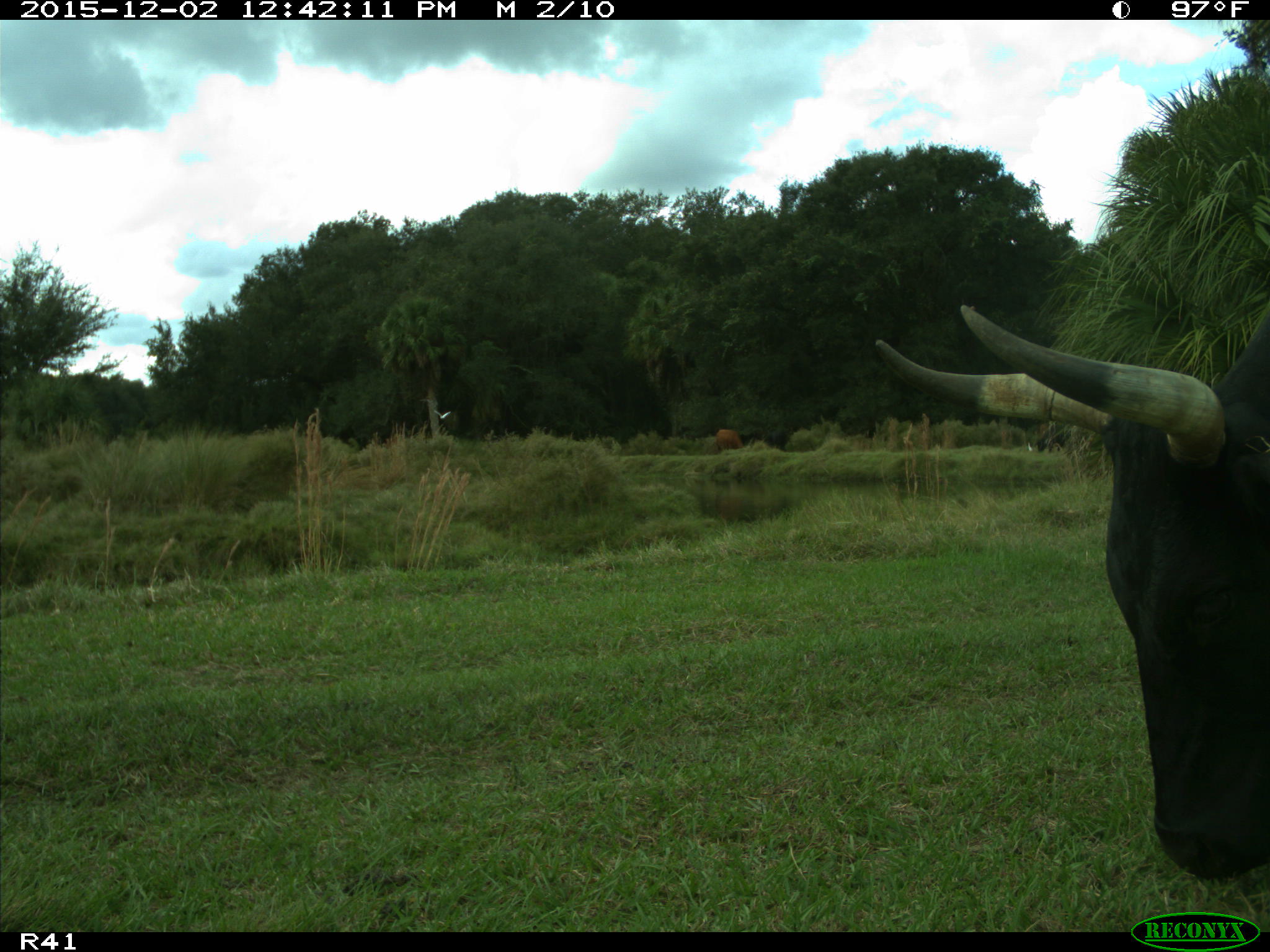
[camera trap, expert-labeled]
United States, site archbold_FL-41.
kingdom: Animalia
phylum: Chordata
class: Mammalia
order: Artiodactyla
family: Bovidae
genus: Bos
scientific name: Bos taurus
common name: domestic cow